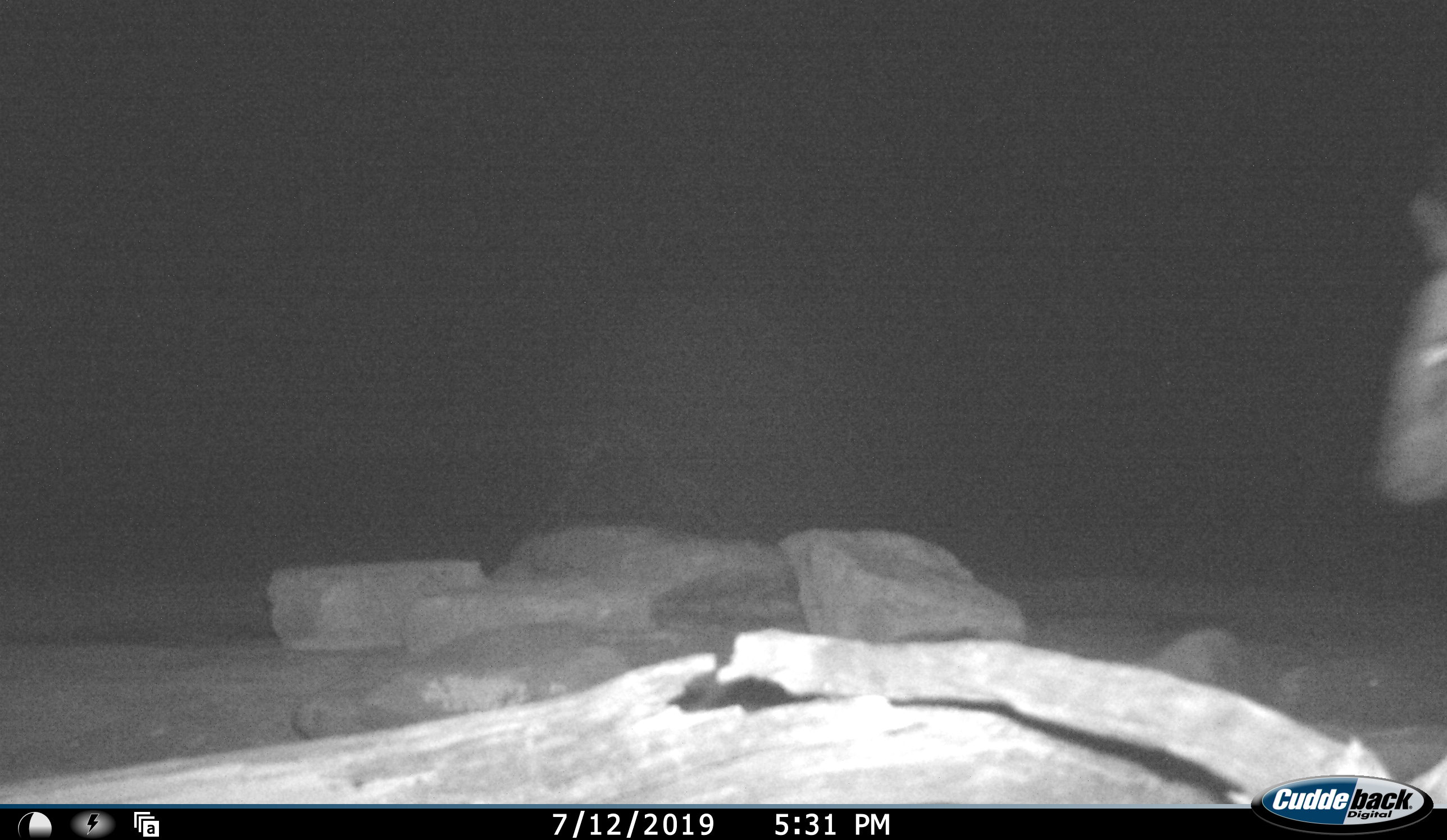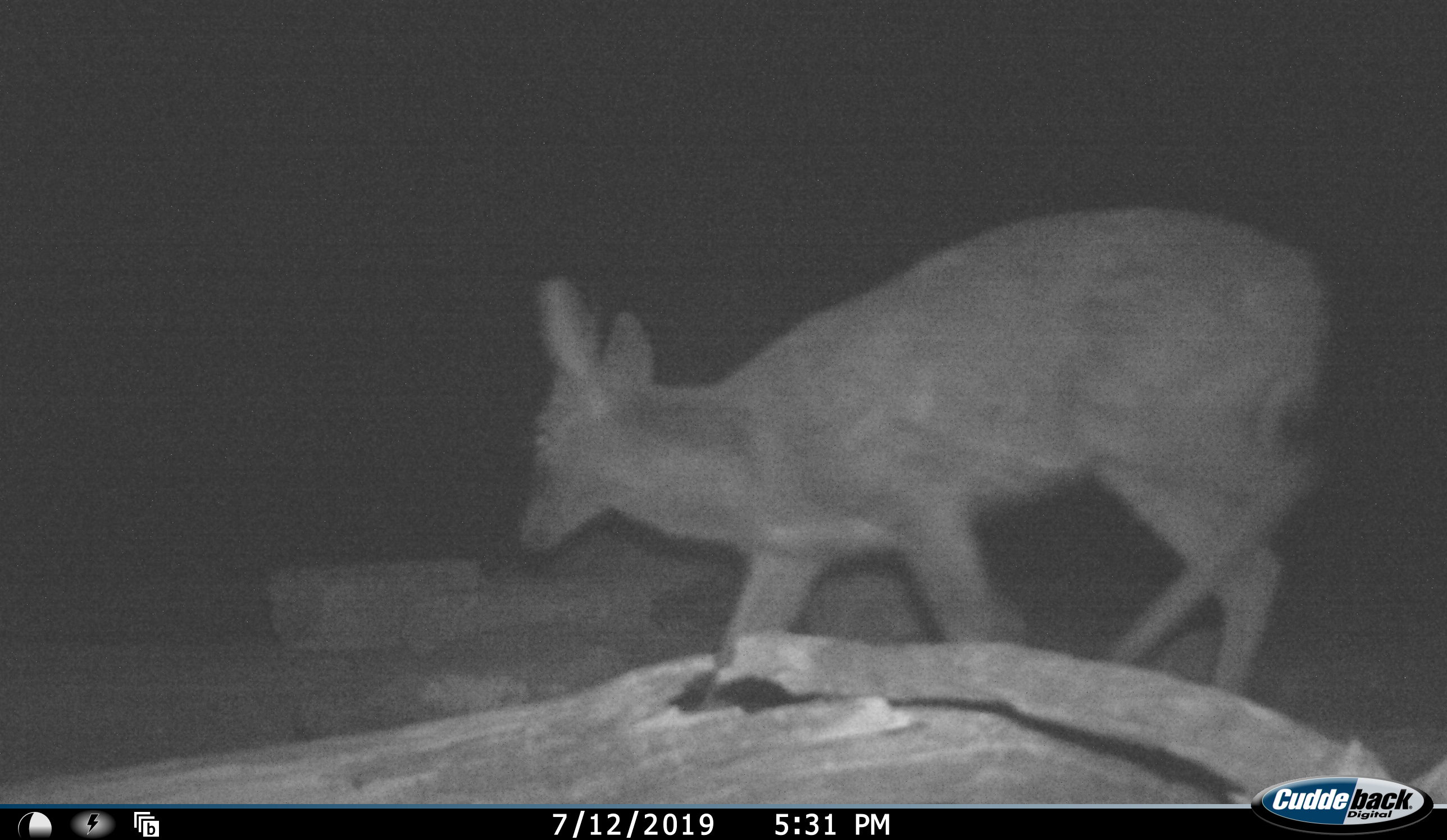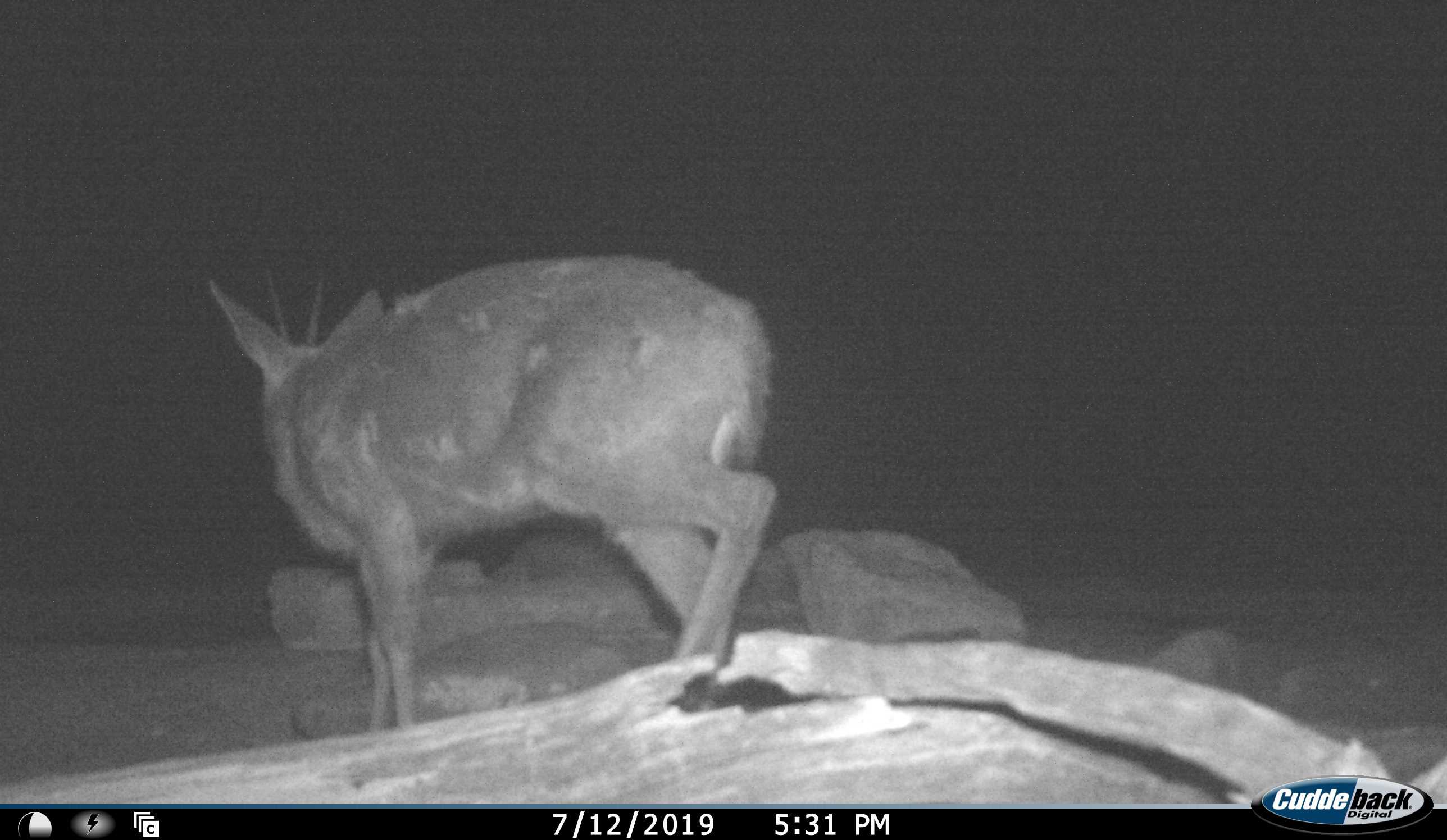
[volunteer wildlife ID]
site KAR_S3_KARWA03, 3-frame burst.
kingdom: Animalia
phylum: Chordata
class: Mammalia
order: Artiodactyla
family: Bovidae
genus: Sylvicapra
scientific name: Sylvicapra grimmia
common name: common duiker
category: duikercommongrey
Duikercommongrey (common duiker) (Sylvicapra grimmia), count 1. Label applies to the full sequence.